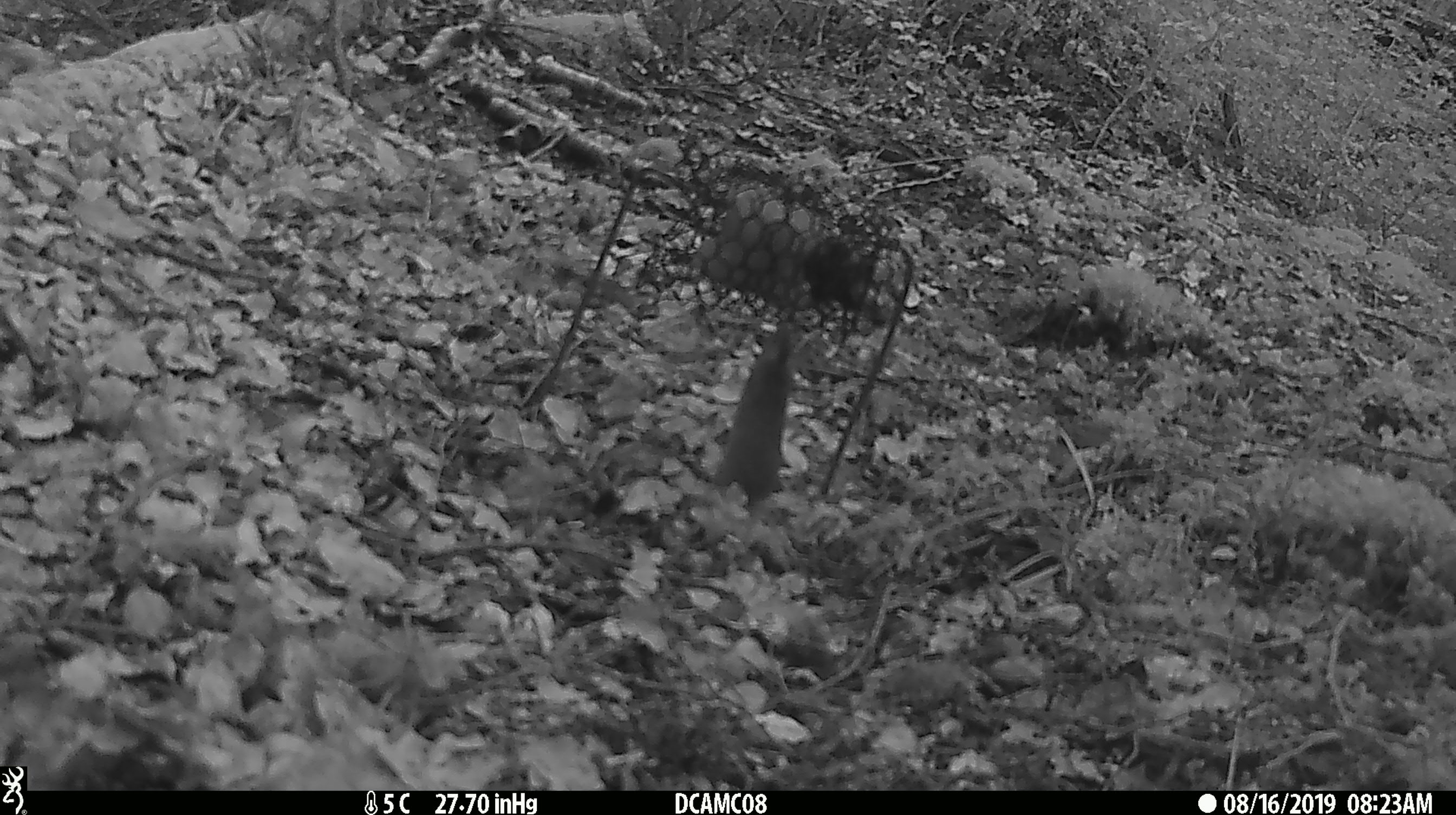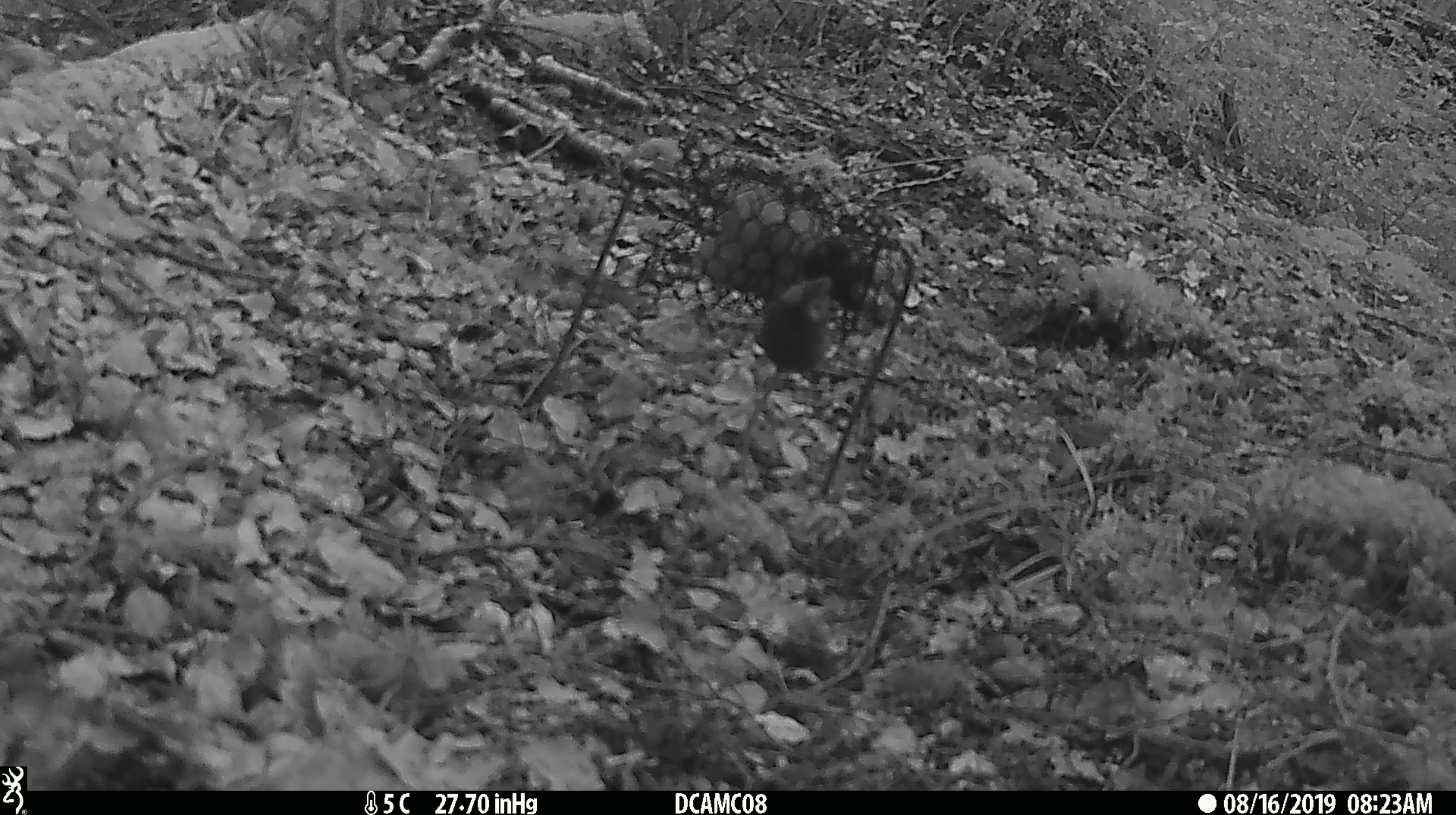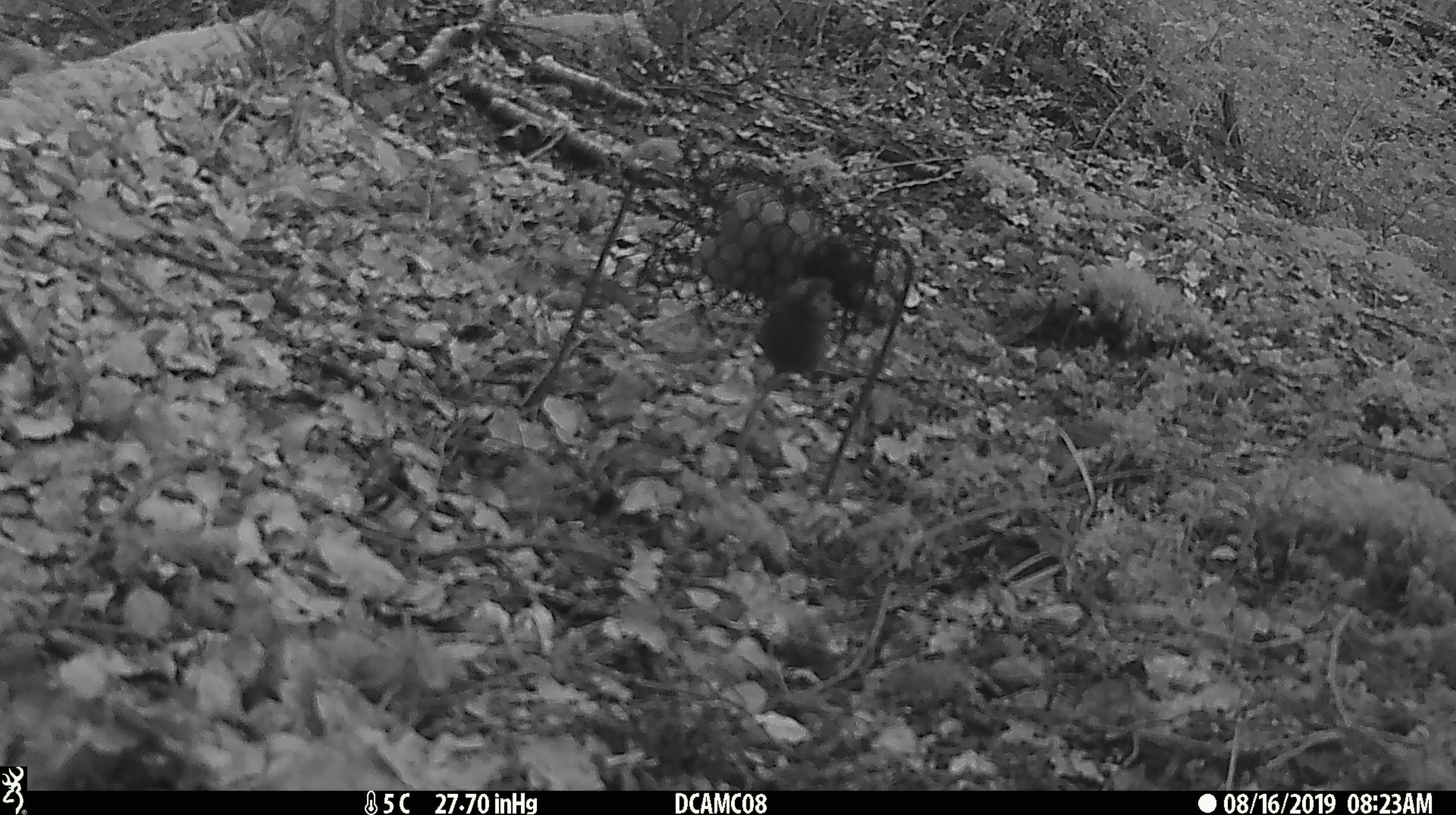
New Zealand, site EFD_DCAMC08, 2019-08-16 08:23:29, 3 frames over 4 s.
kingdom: Animalia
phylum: Chordata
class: Mammalia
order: Rodentia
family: Muridae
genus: Mus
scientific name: Mus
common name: mouse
Mouse (Mus).